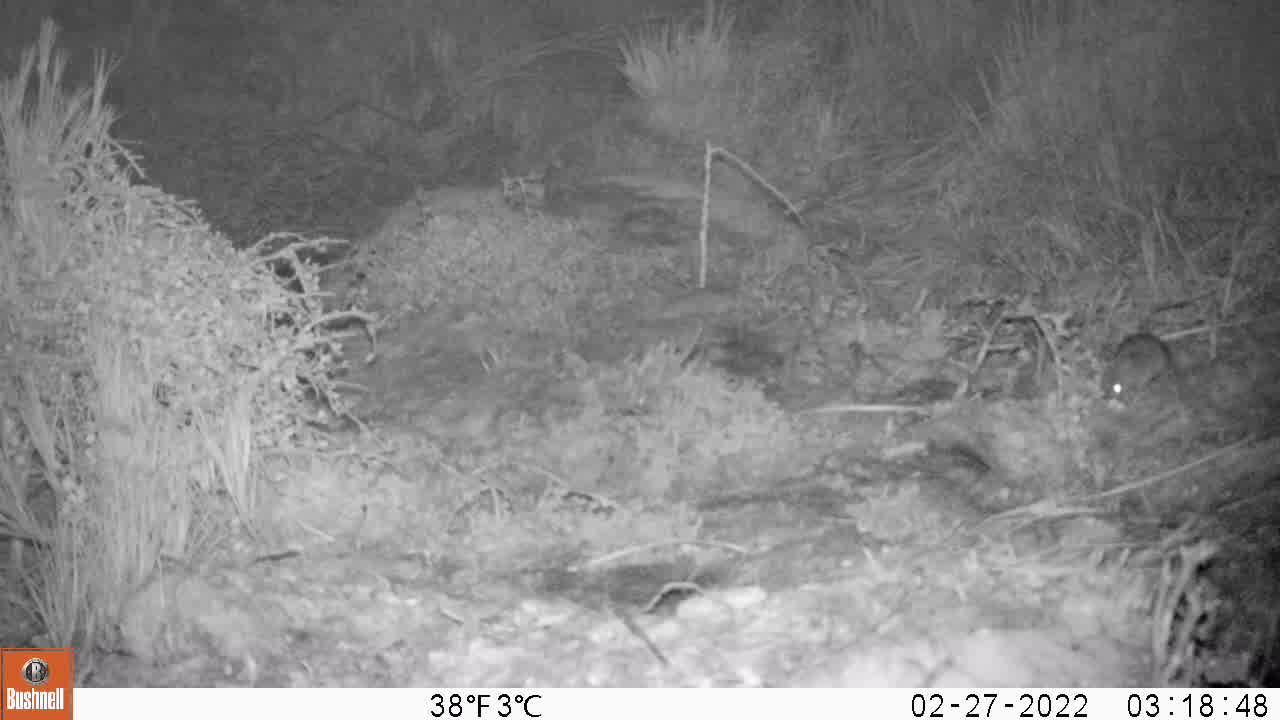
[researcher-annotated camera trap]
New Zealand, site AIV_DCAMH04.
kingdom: Animalia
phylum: Chordata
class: Mammalia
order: Rodentia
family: Muridae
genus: Mus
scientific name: Mus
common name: mouse